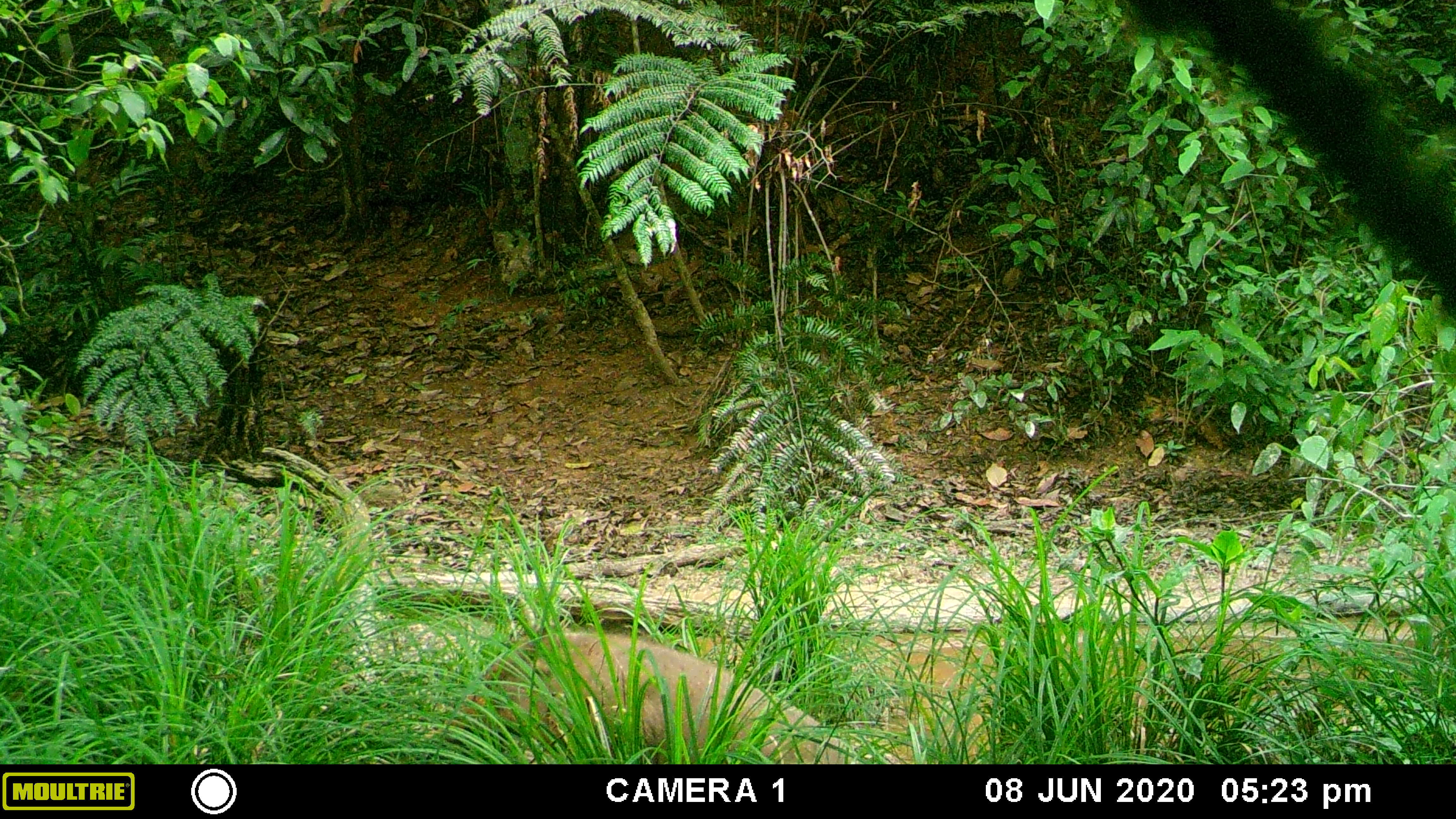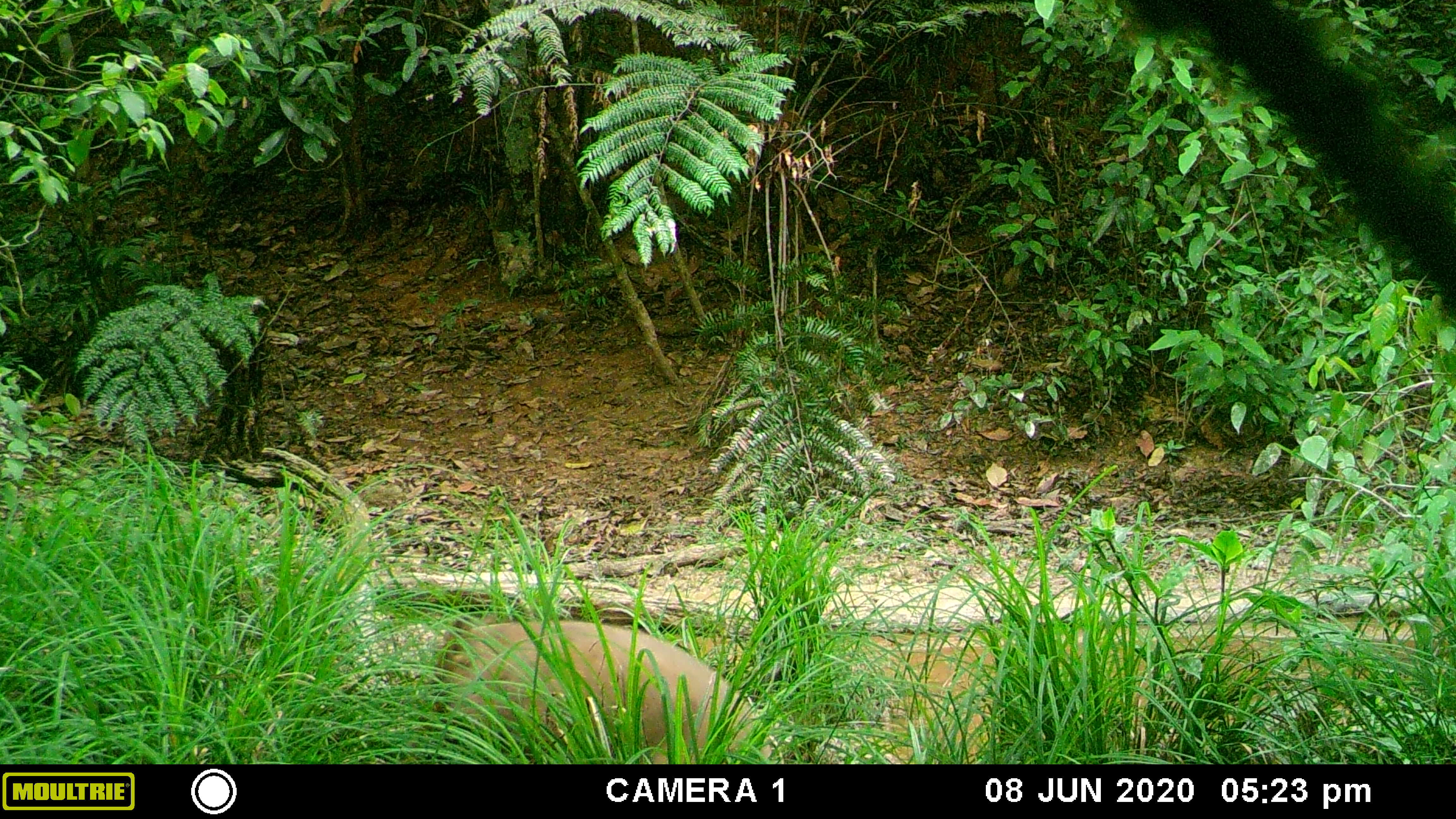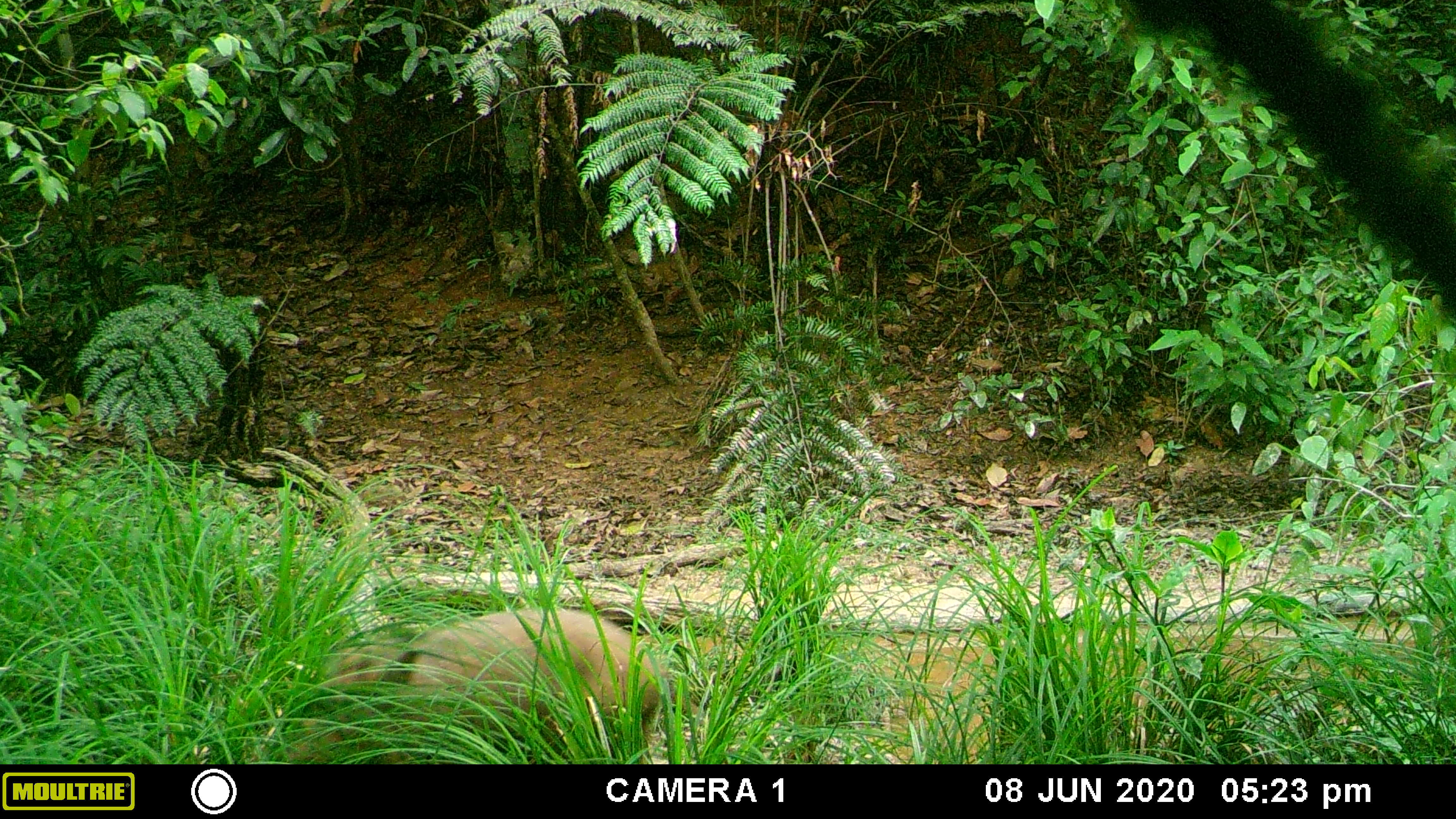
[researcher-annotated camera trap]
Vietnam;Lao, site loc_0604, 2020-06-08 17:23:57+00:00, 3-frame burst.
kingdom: Animalia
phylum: Chordata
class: Mammalia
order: Artiodactyla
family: Suidae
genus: Sus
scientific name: Sus scrofa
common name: eurasian wild pig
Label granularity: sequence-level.